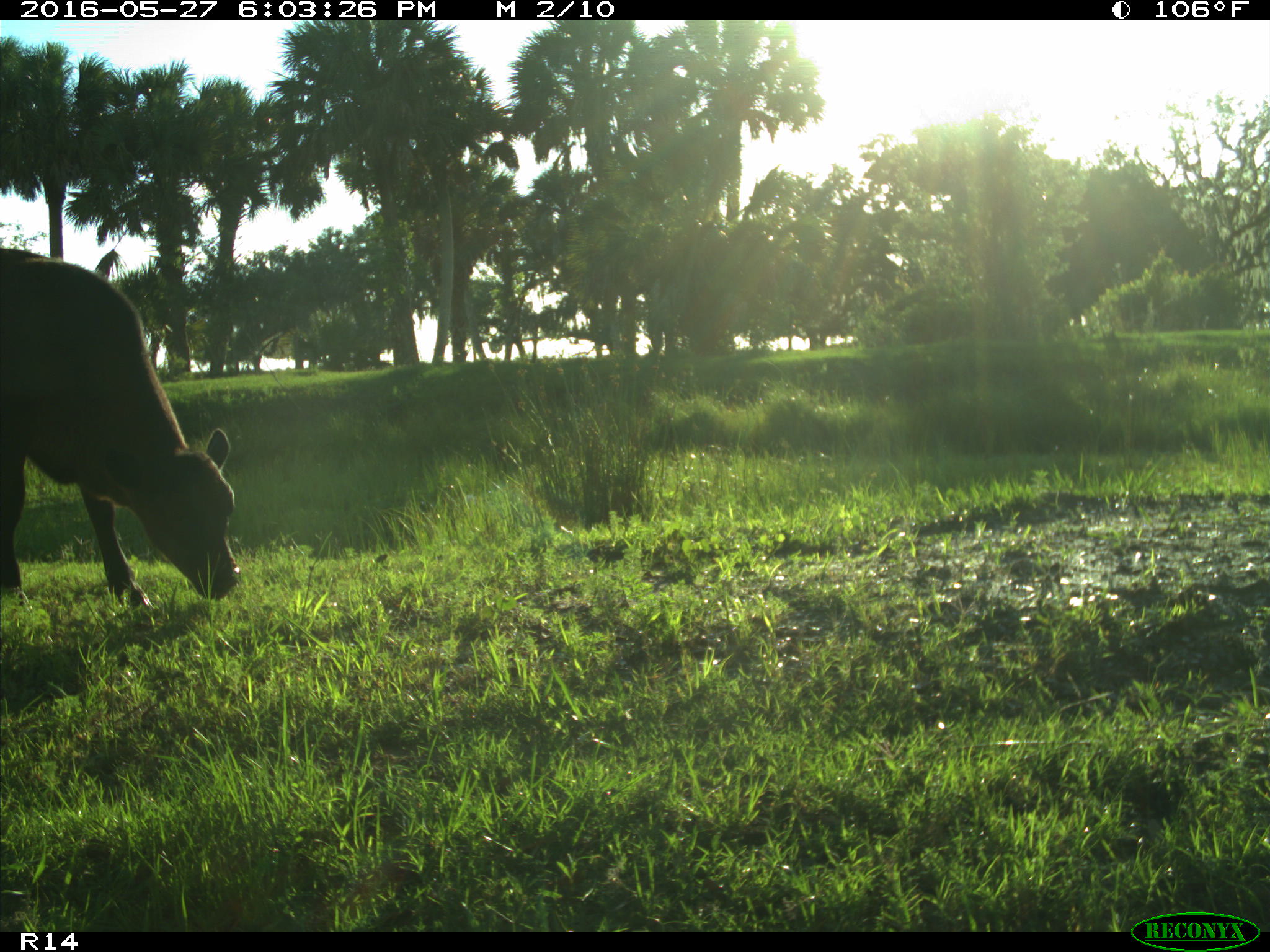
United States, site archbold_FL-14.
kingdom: Animalia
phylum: Chordata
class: Mammalia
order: Artiodactyla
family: Bovidae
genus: Bos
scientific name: Bos taurus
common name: domestic cow